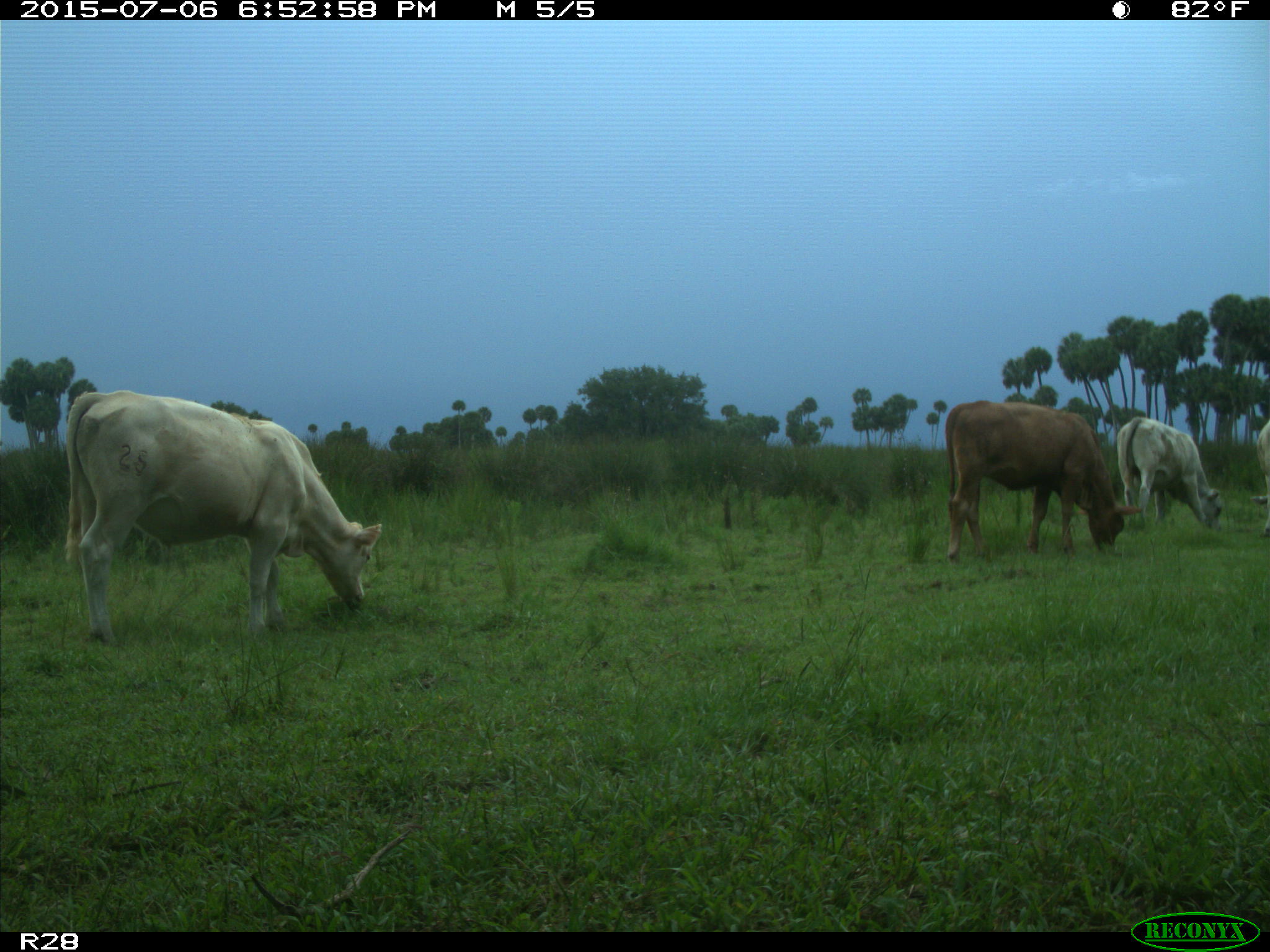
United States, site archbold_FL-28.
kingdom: Animalia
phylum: Chordata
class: Mammalia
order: Artiodactyla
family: Bovidae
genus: Bos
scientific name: Bos taurus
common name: domestic cow